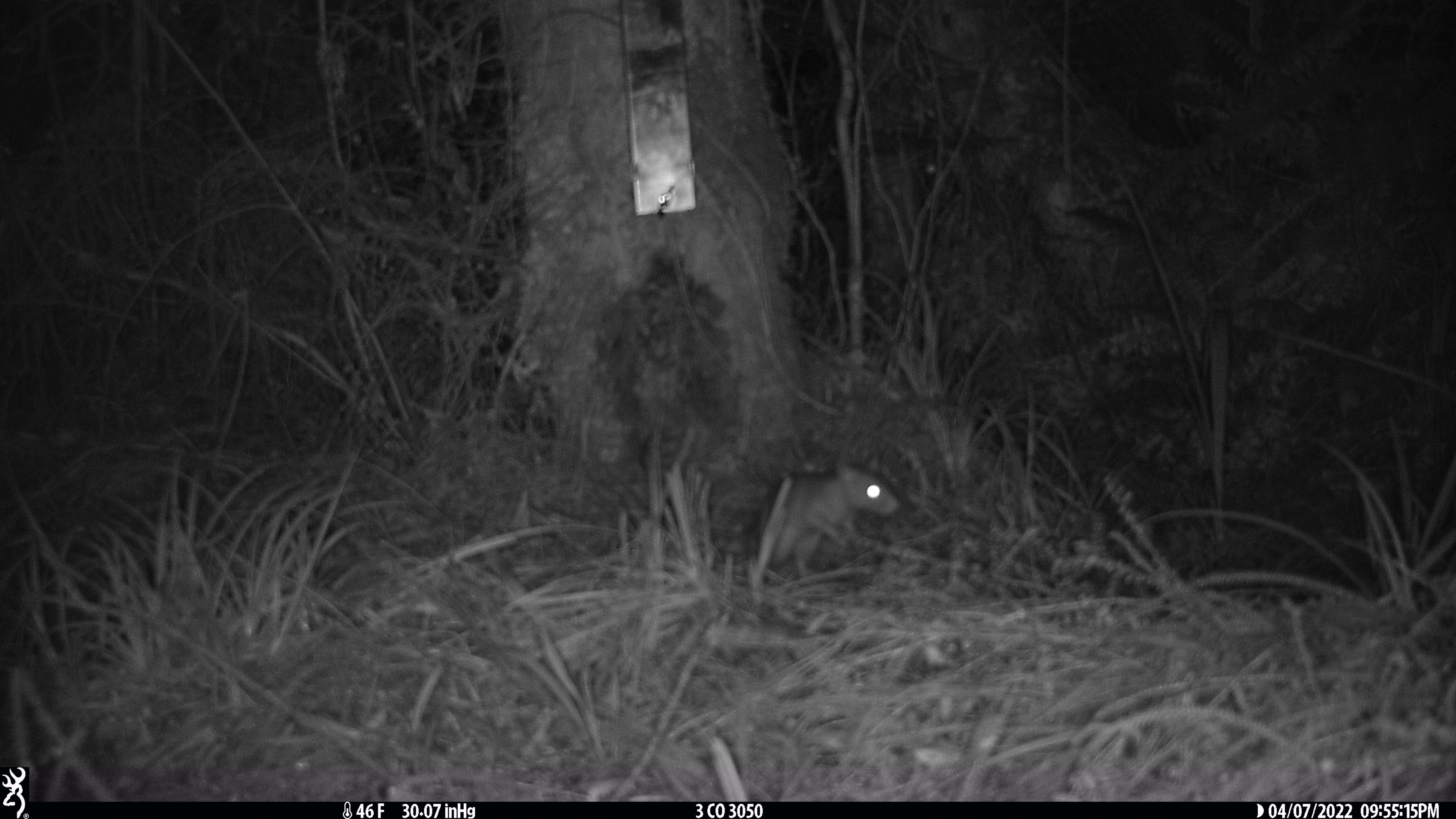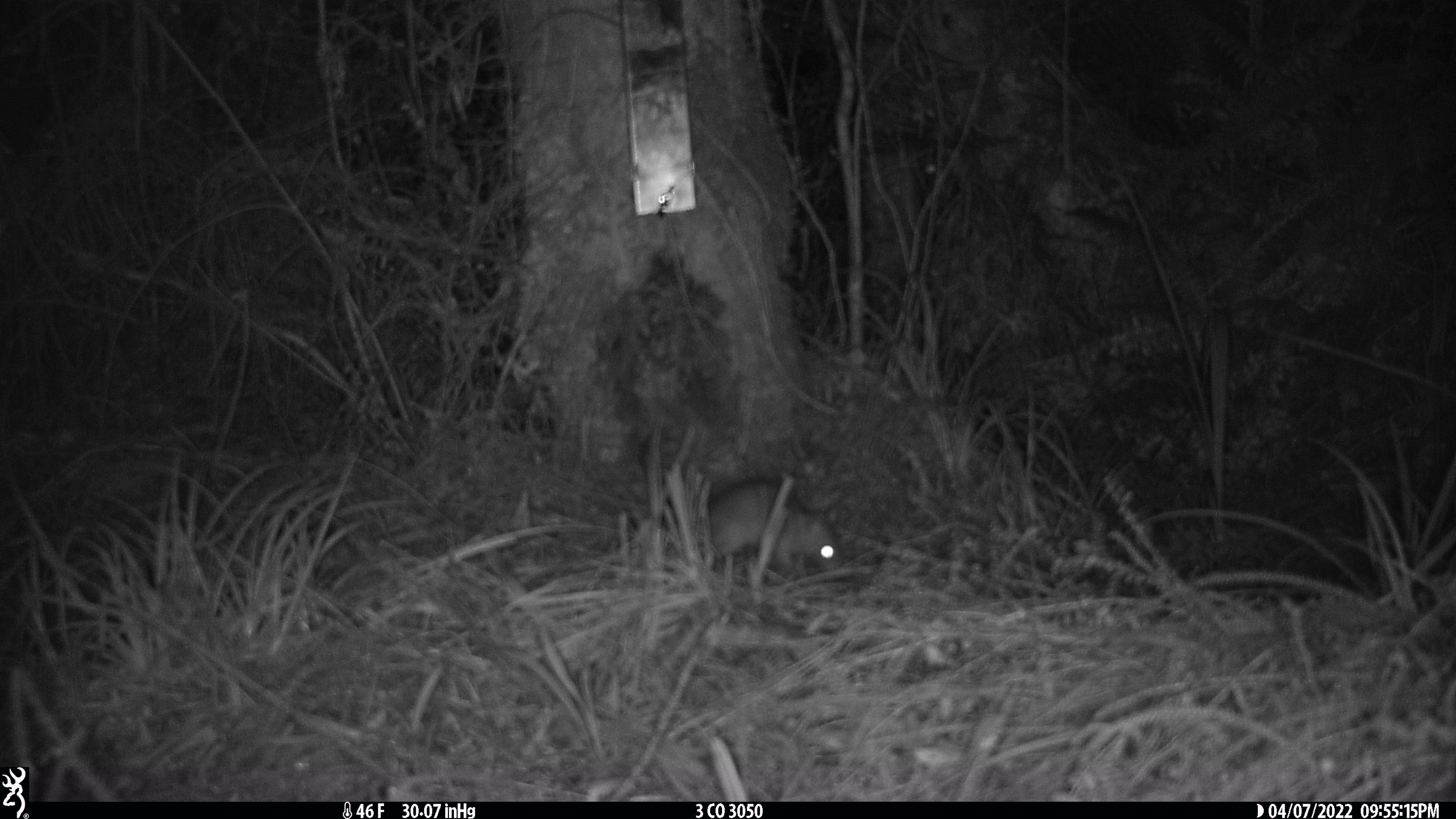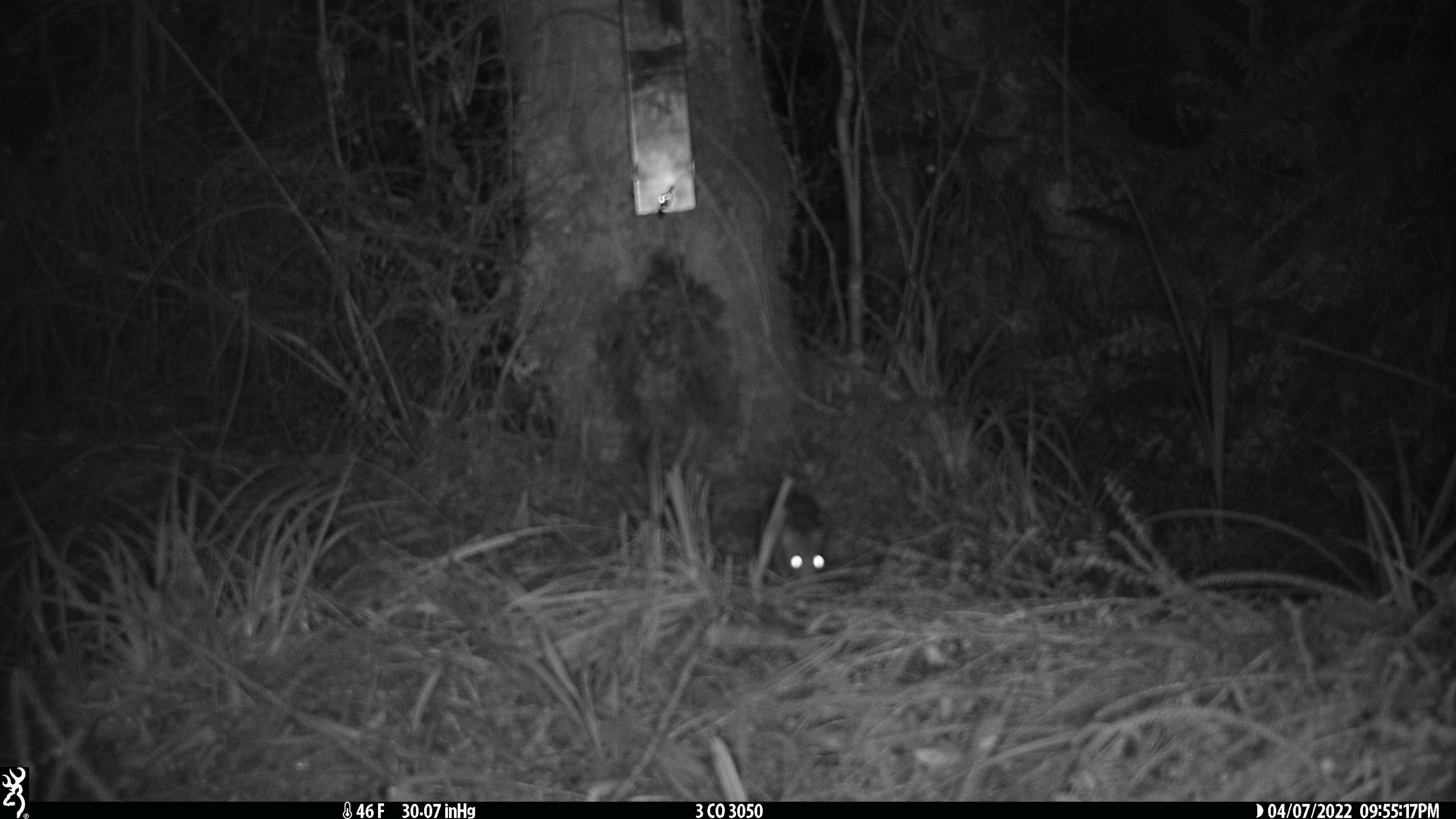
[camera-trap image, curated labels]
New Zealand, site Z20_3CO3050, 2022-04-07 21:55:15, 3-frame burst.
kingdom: Animalia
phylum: Chordata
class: Mammalia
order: Rodentia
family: Muridae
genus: Rattus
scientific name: Rattus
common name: rat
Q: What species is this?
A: Rat (Rattus).